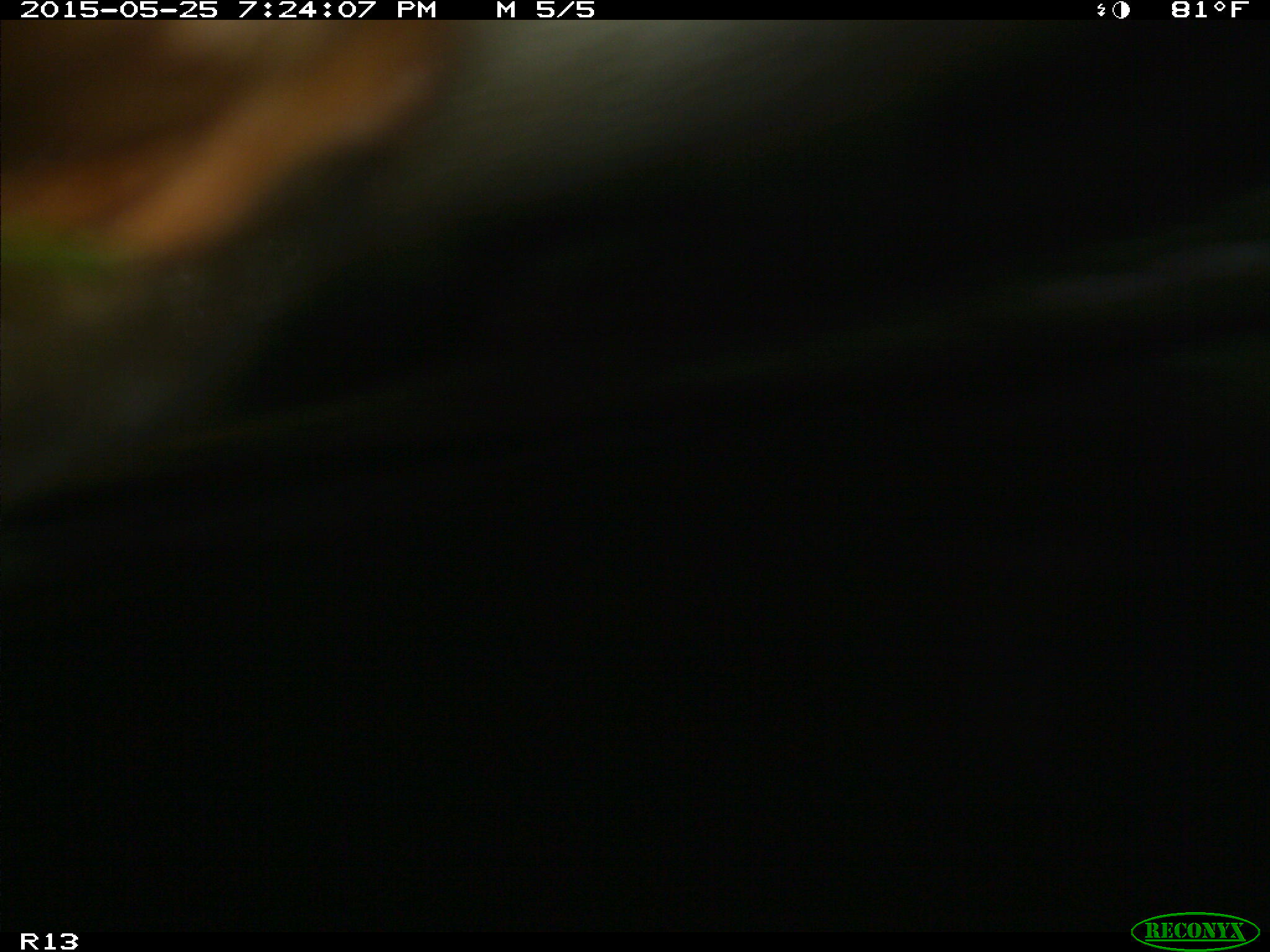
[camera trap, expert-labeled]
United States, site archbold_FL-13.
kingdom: Animalia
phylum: Chordata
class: Mammalia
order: Artiodactyla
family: Bovidae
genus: Bos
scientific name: Bos taurus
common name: domestic cow